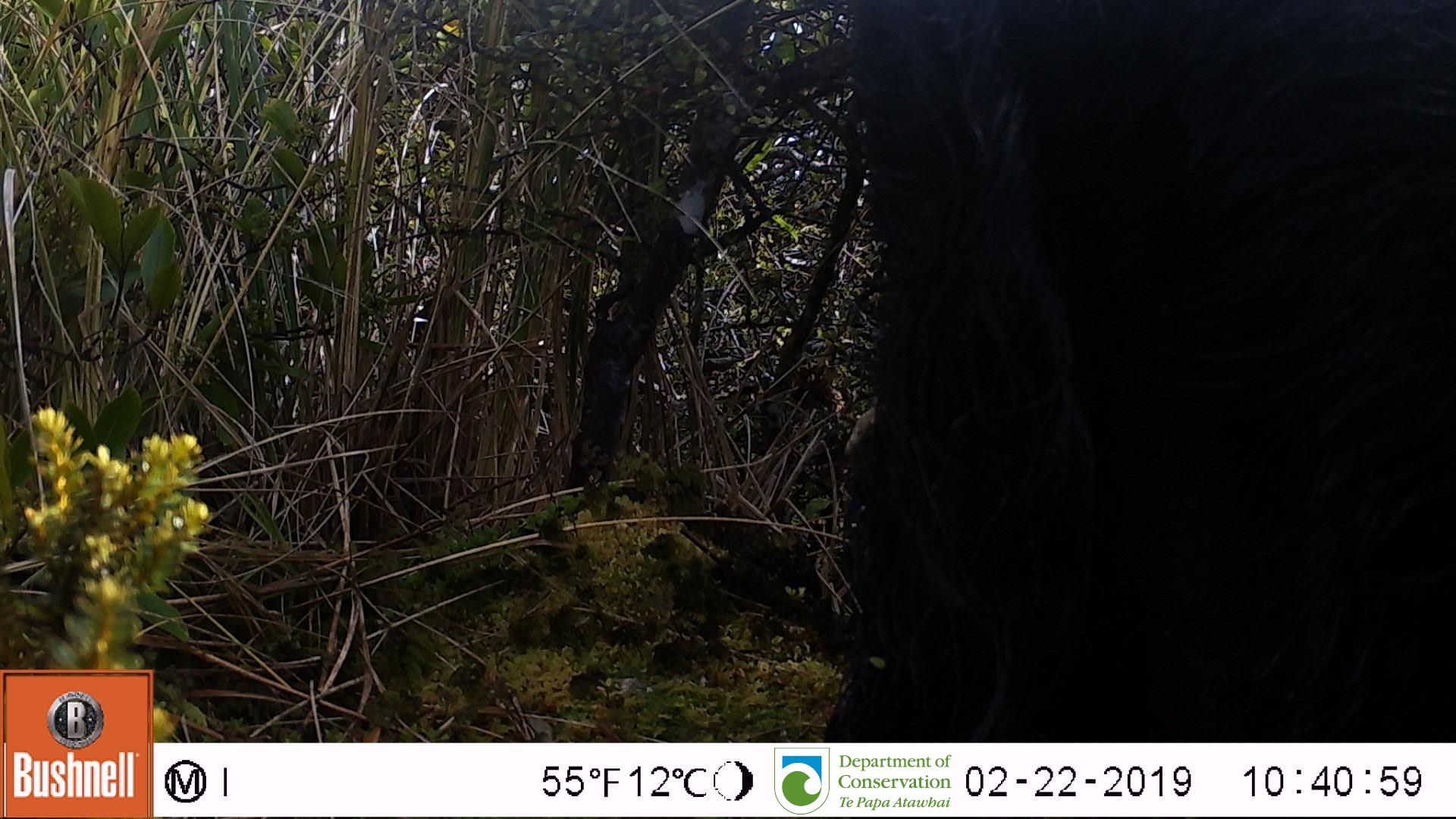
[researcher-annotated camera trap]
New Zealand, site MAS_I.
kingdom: Animalia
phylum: Chordata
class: Mammalia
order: Artiodactyla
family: Suidae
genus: Sus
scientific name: Sus scrofa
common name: pig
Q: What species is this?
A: Pig (Sus scrofa).